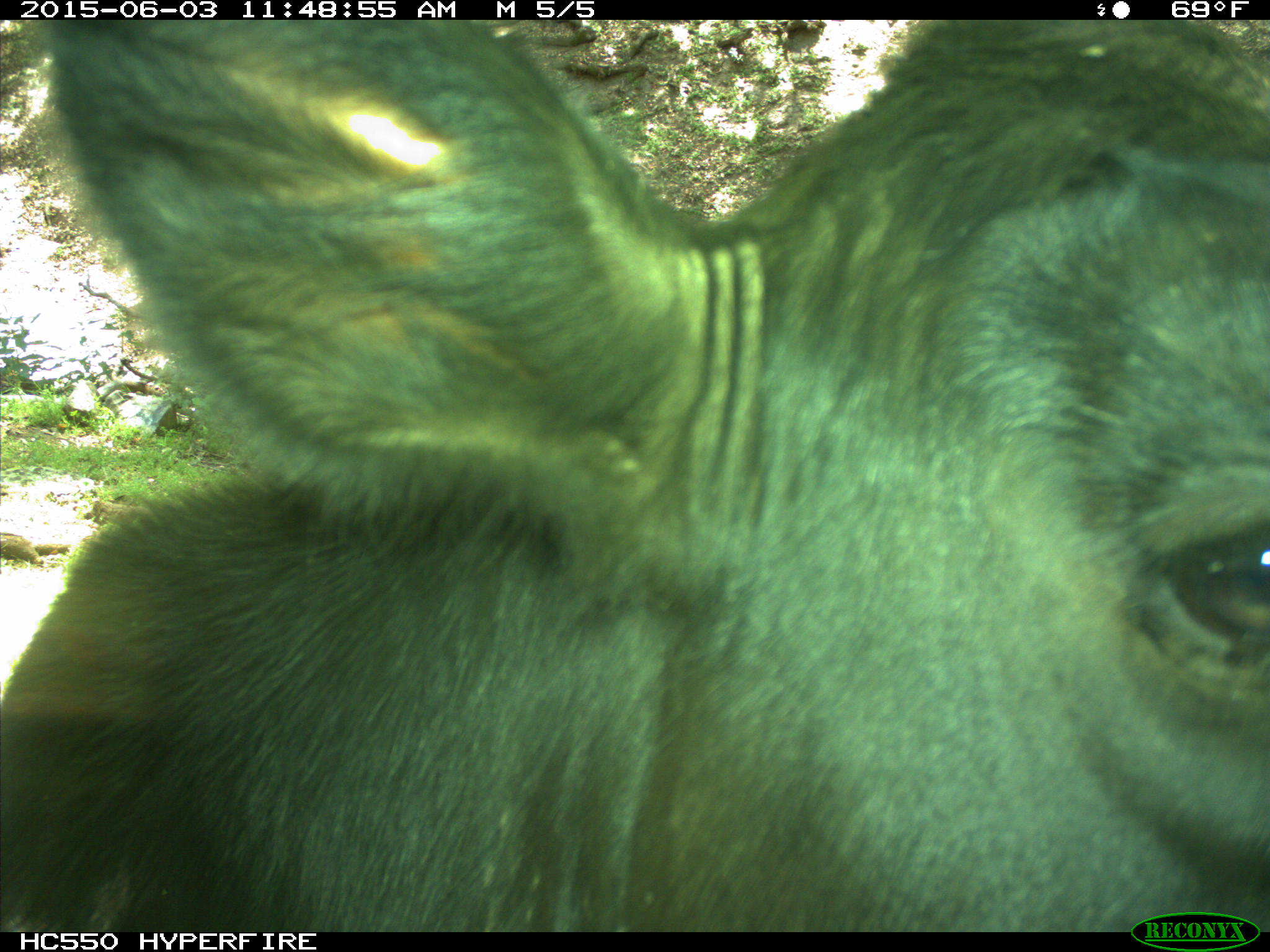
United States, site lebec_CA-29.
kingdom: Animalia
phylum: Chordata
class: Mammalia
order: Artiodactyla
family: Bovidae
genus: Bos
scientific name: Bos taurus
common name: domestic cow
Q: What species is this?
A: Bos taurus (domestic cow).